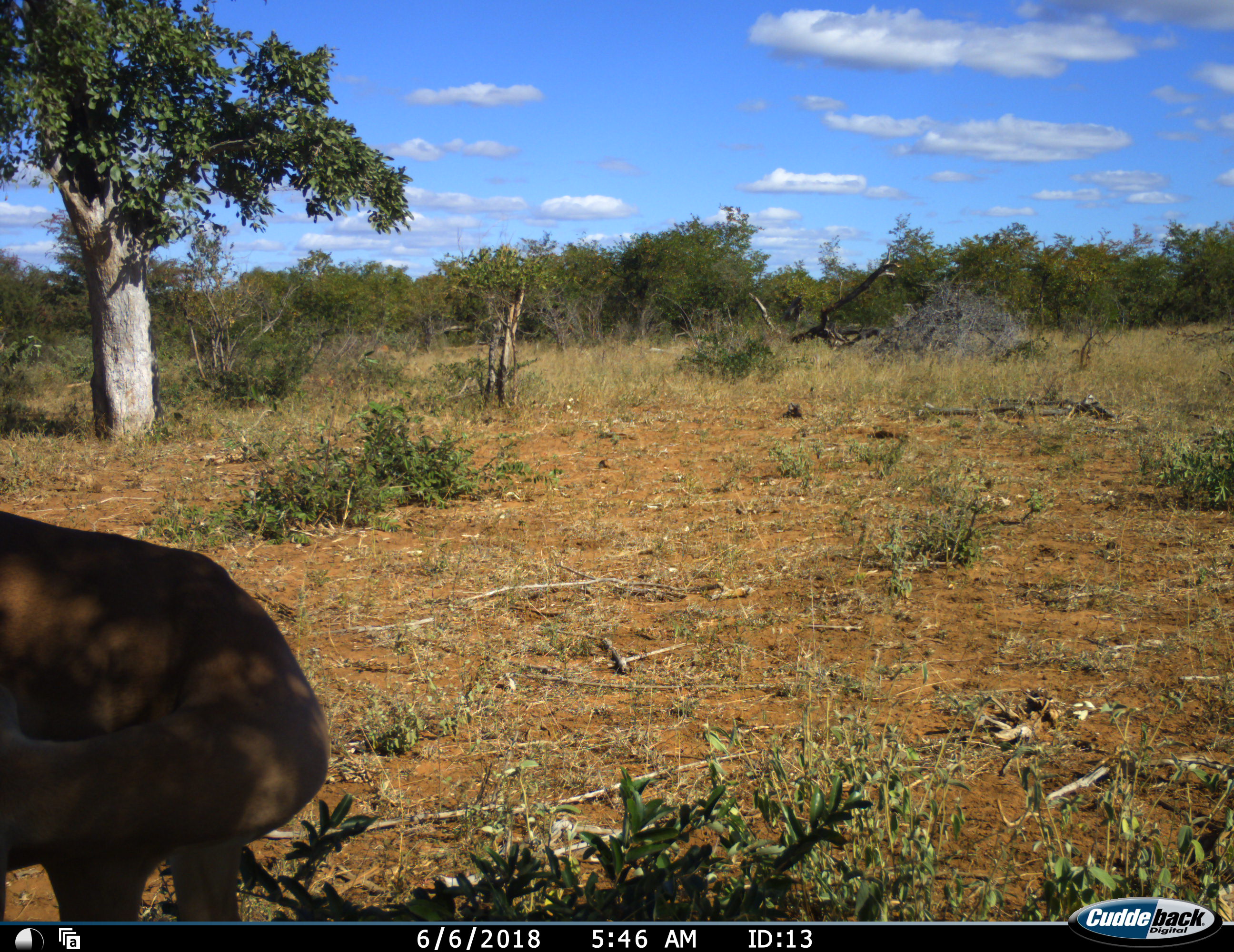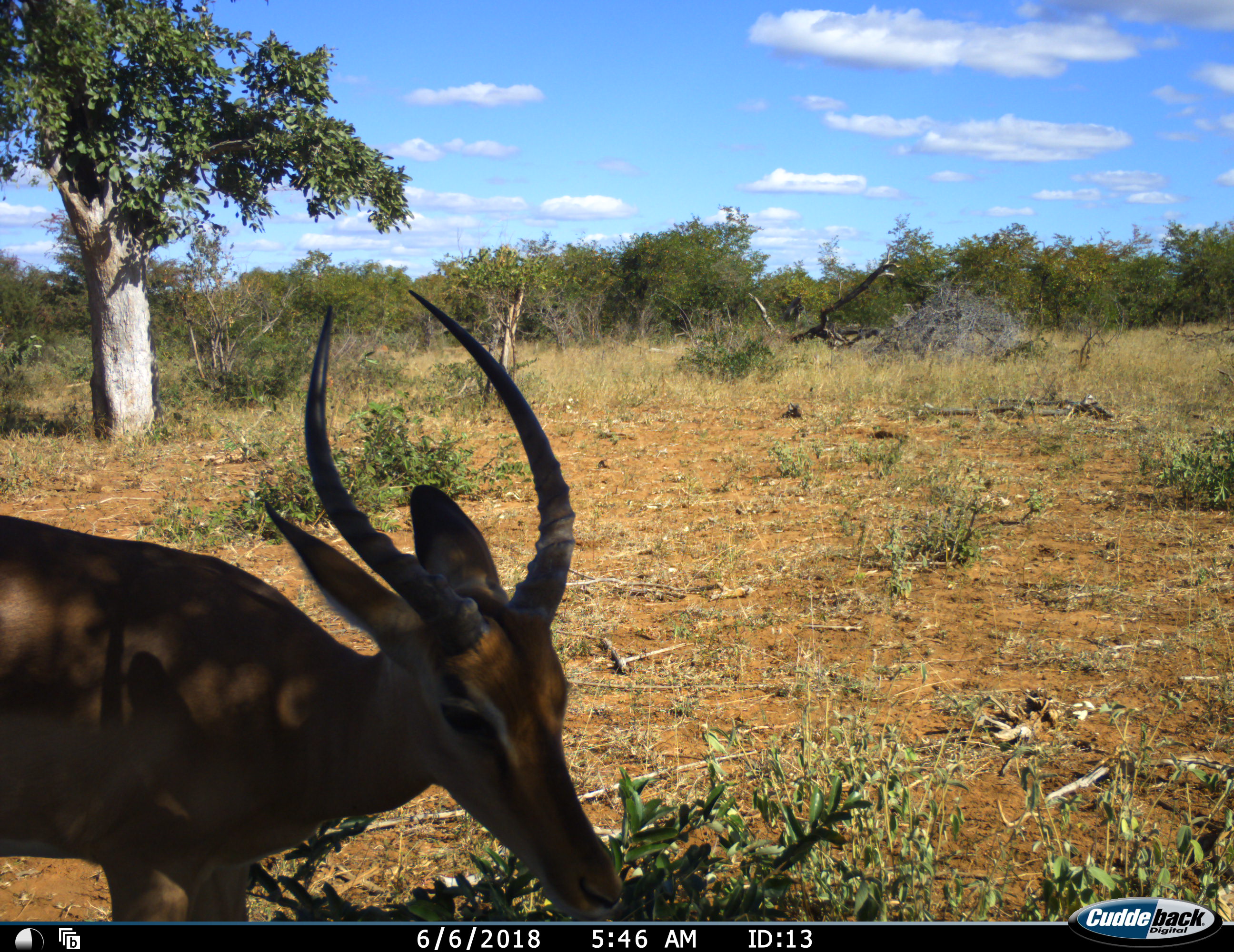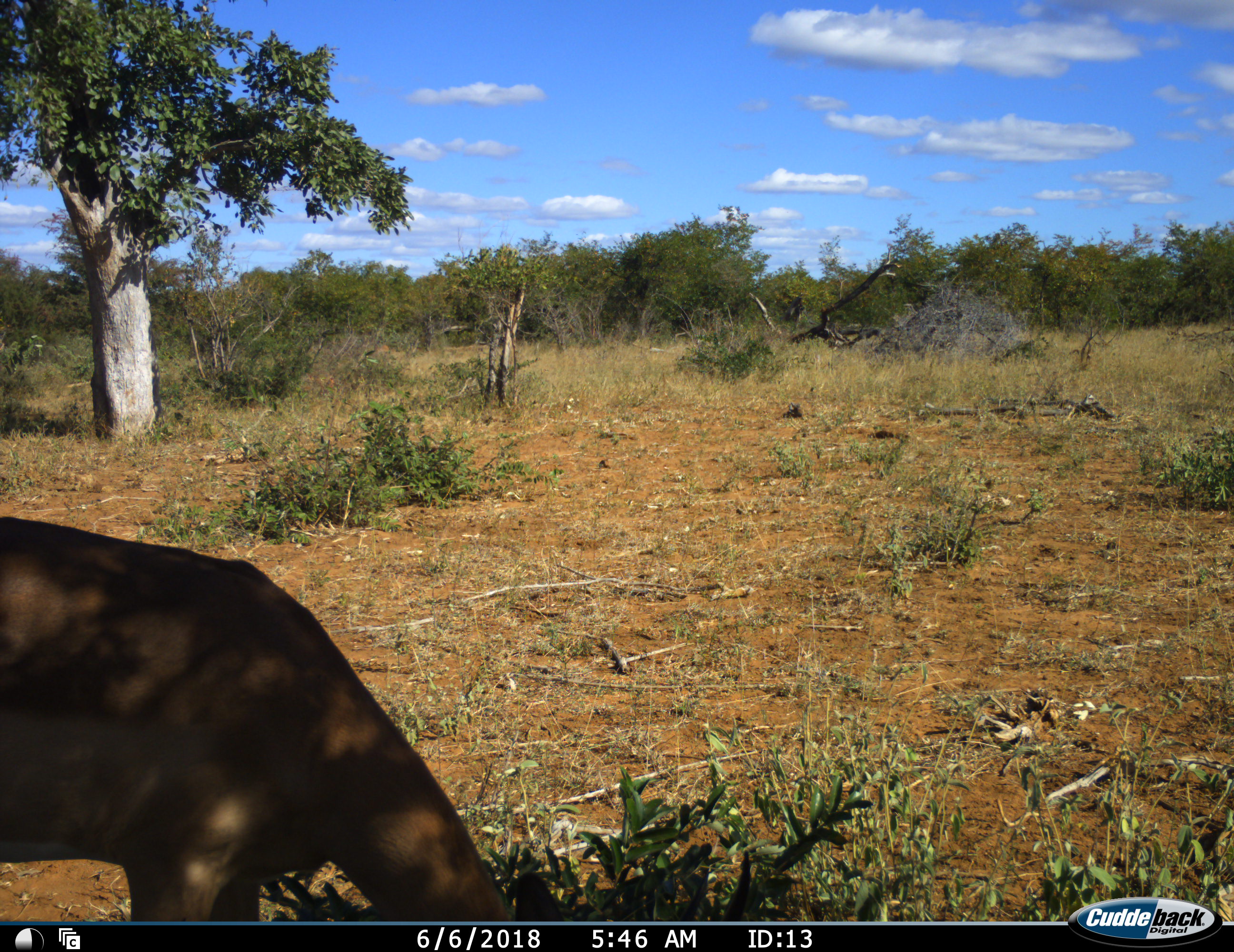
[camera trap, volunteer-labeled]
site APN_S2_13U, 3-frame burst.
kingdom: Animalia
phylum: Chordata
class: Mammalia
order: Artiodactyla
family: Bovidae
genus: Aepyceros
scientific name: Aepyceros melampus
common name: impala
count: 1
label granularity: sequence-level